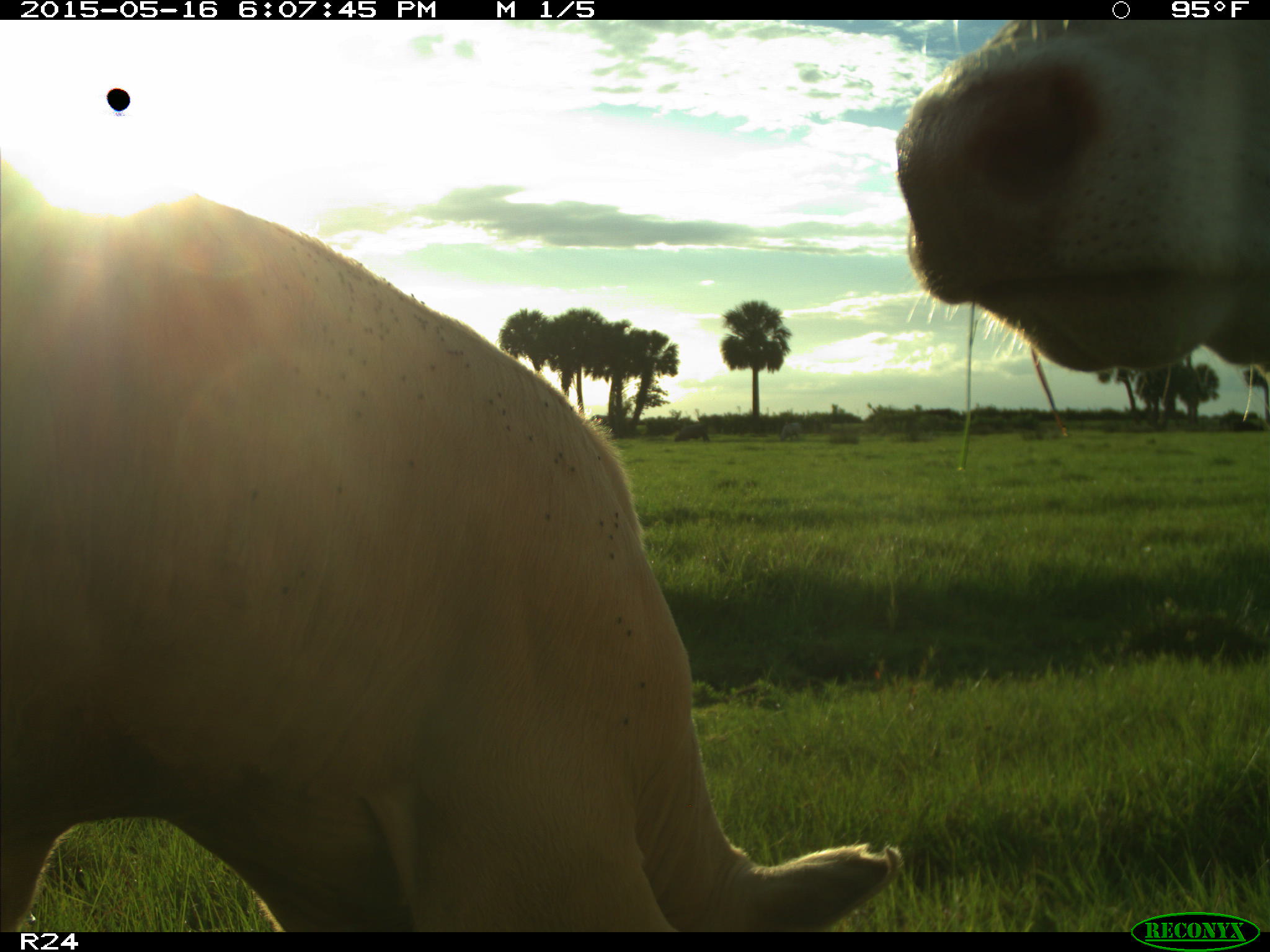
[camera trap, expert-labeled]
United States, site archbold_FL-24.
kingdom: Animalia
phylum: Chordata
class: Mammalia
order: Artiodactyla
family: Bovidae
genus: Bos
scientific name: Bos taurus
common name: domestic cow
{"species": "Bos taurus (domestic cow)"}